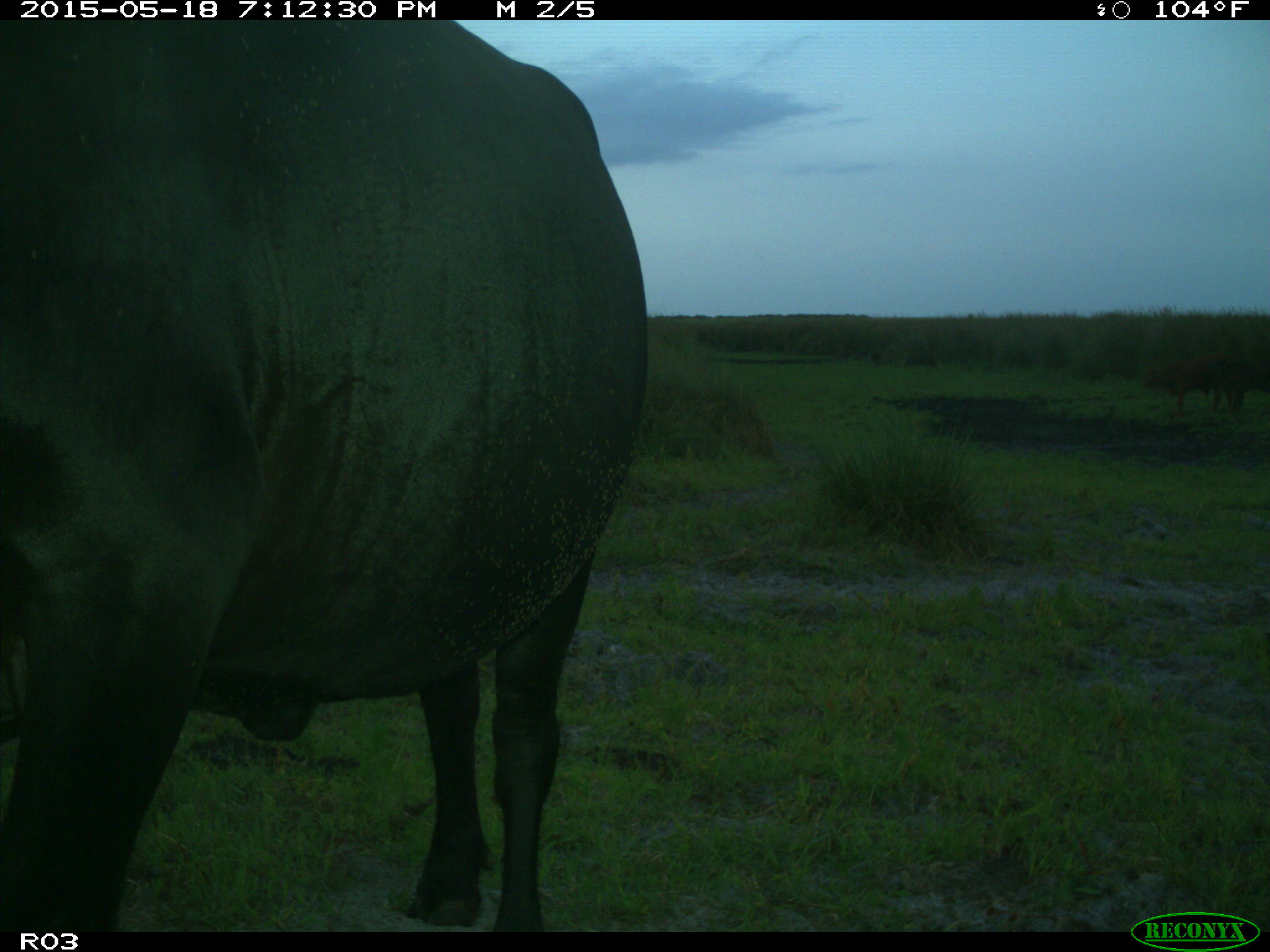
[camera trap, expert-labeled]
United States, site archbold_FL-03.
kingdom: Animalia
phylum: Chordata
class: Mammalia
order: Artiodactyla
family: Bovidae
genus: Bos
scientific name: Bos taurus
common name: domestic cow